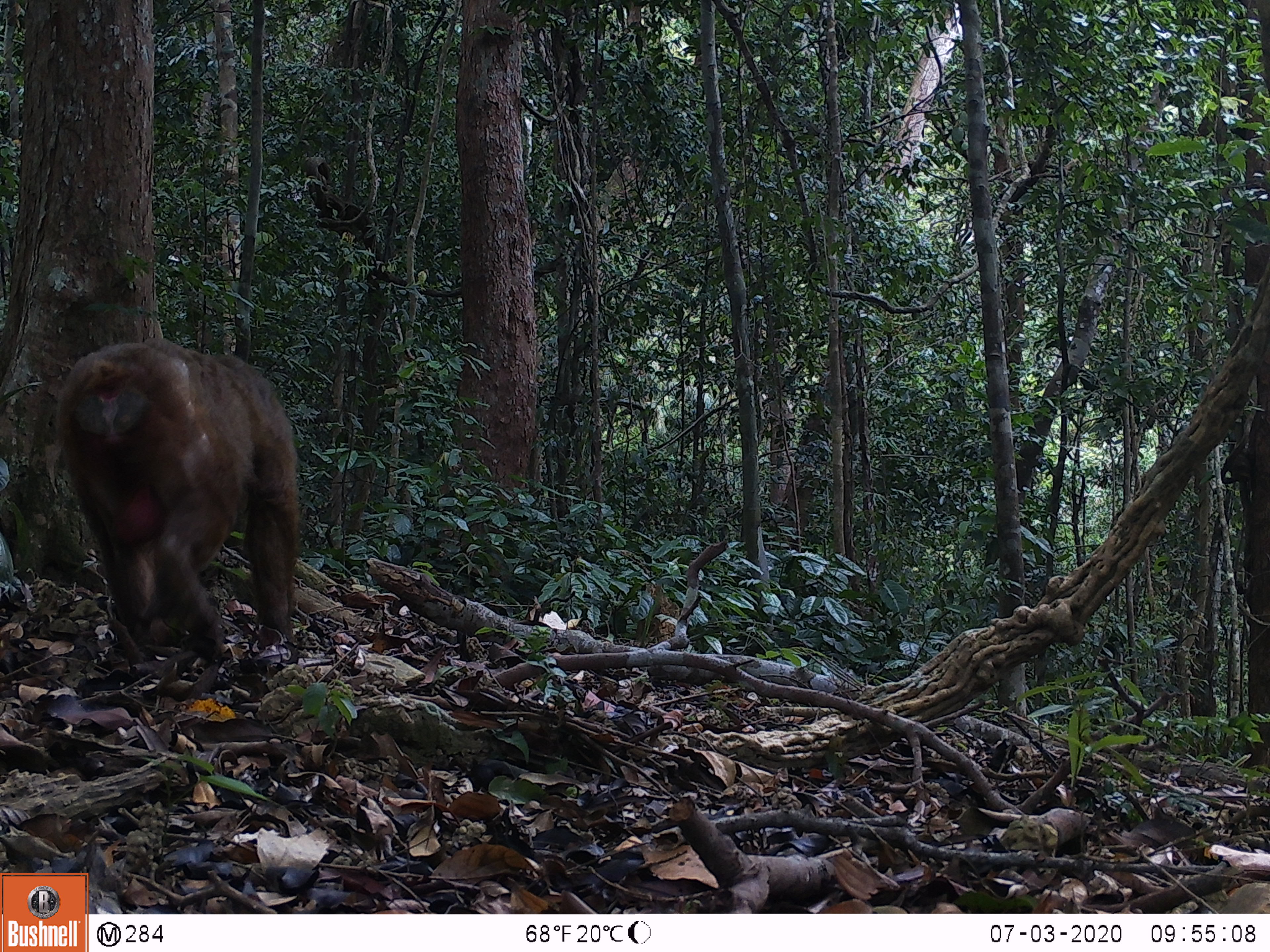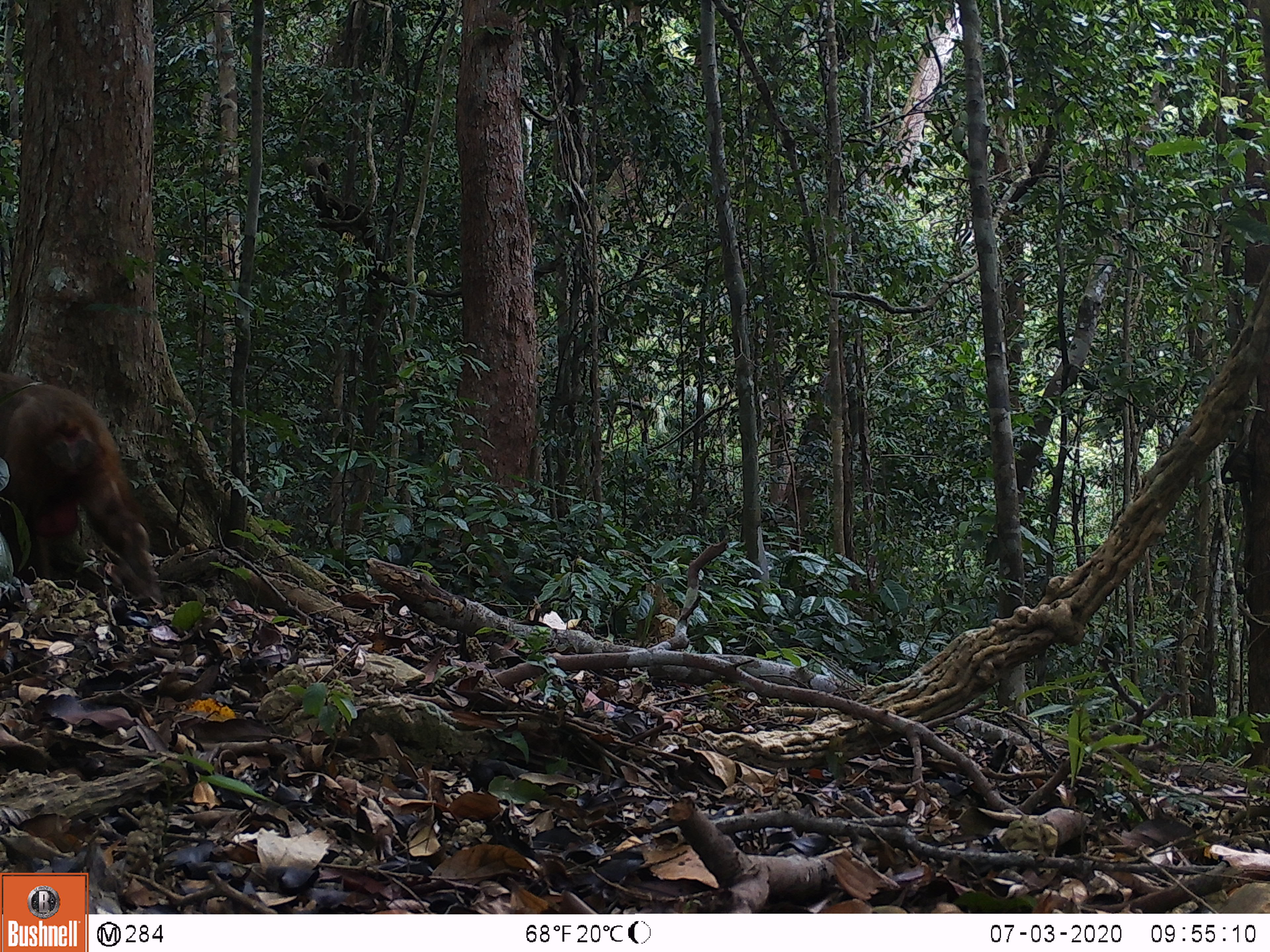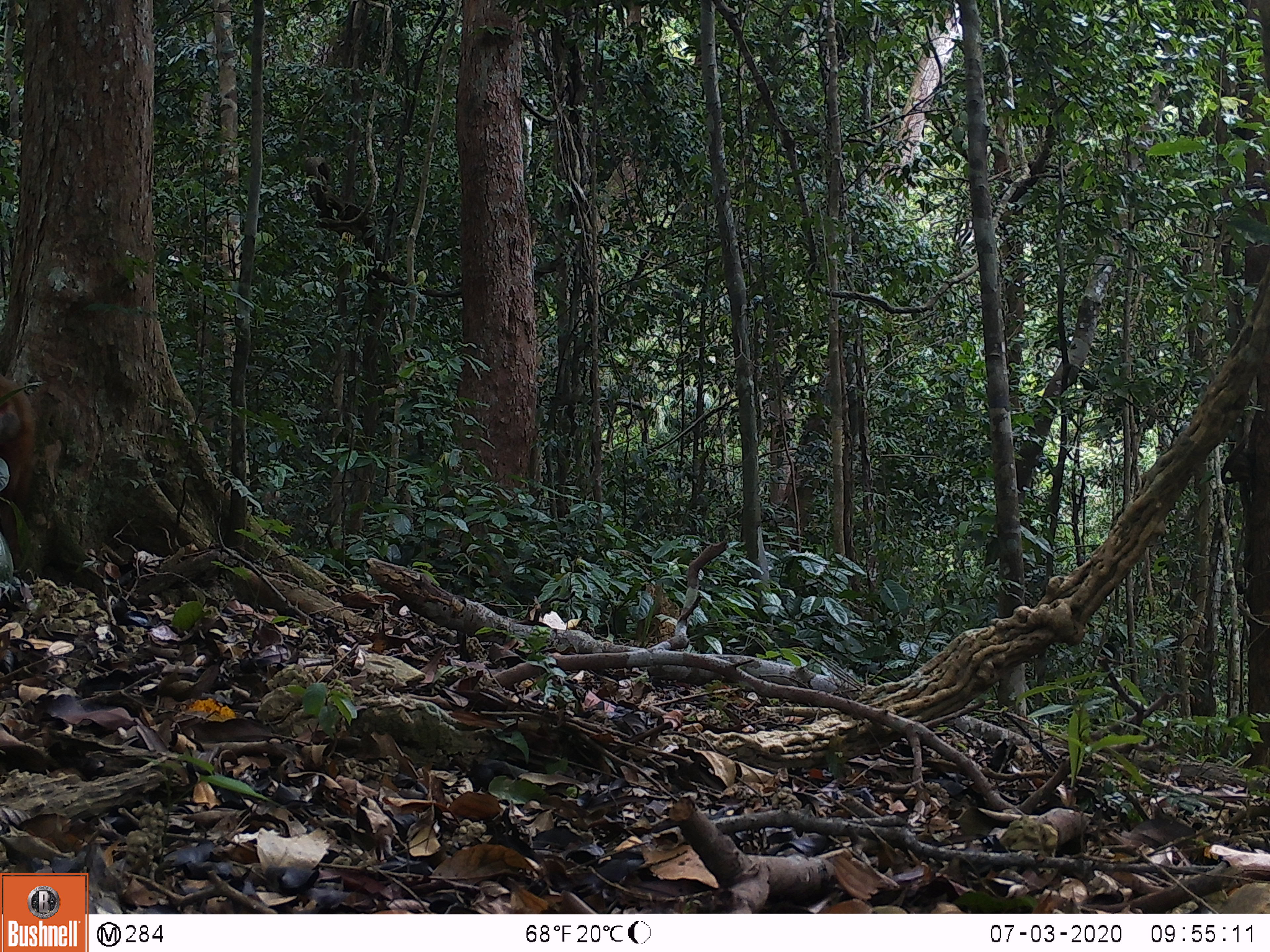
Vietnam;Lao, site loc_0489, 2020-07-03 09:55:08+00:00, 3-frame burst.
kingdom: Animalia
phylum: Chordata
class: Mammalia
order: Primates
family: Cercopithecidae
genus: Macaca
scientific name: Macaca arctoides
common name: stump-tailed macaque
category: stump tailed macaque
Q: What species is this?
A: Stump tailed macaque (stump-tailed macaque) (Macaca arctoides).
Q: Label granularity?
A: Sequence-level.